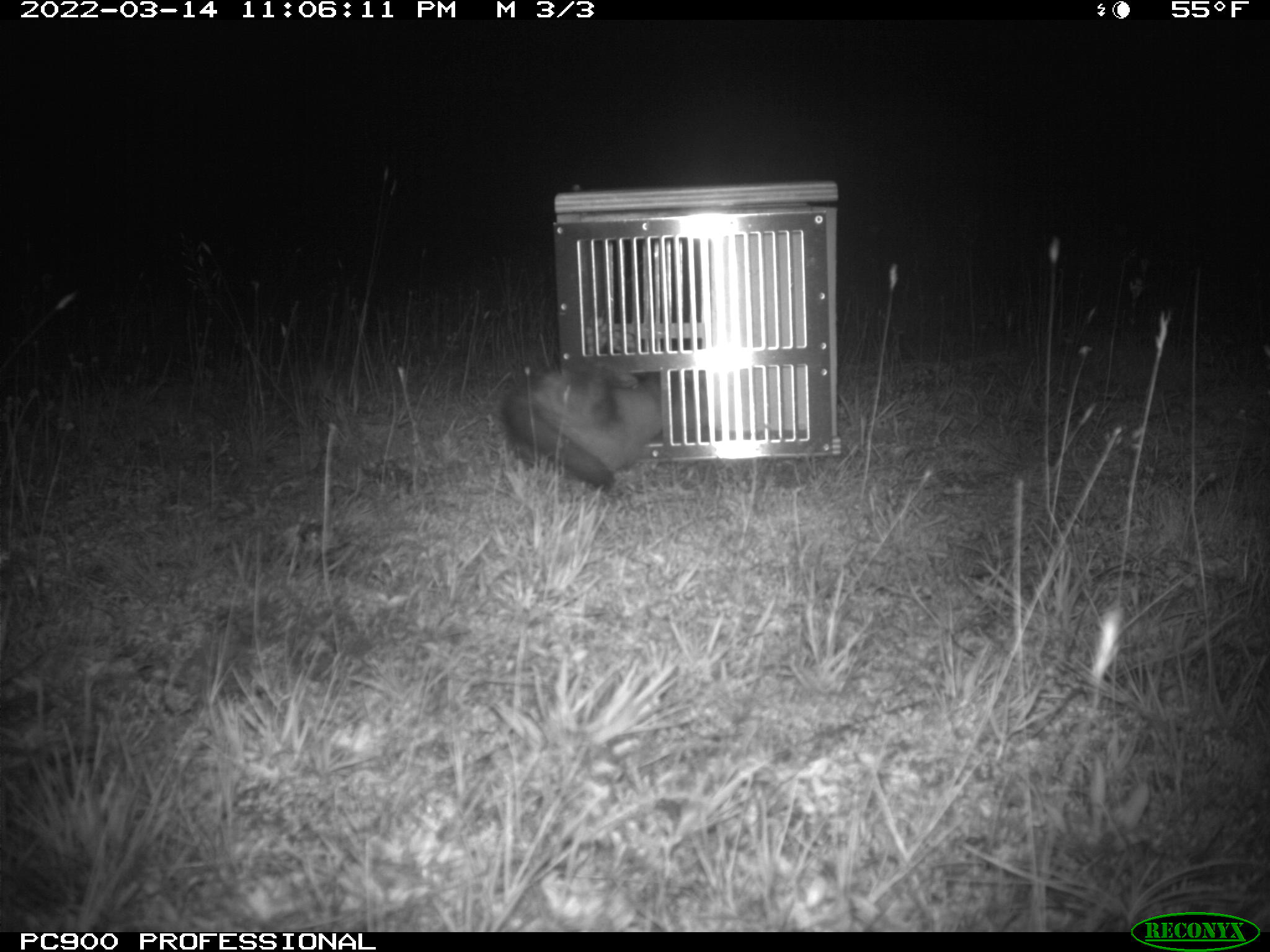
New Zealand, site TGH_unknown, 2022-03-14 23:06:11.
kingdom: Animalia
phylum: Chordata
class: Mammalia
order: Carnivora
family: Mustelidae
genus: Mustela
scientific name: Mustela furo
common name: ferret